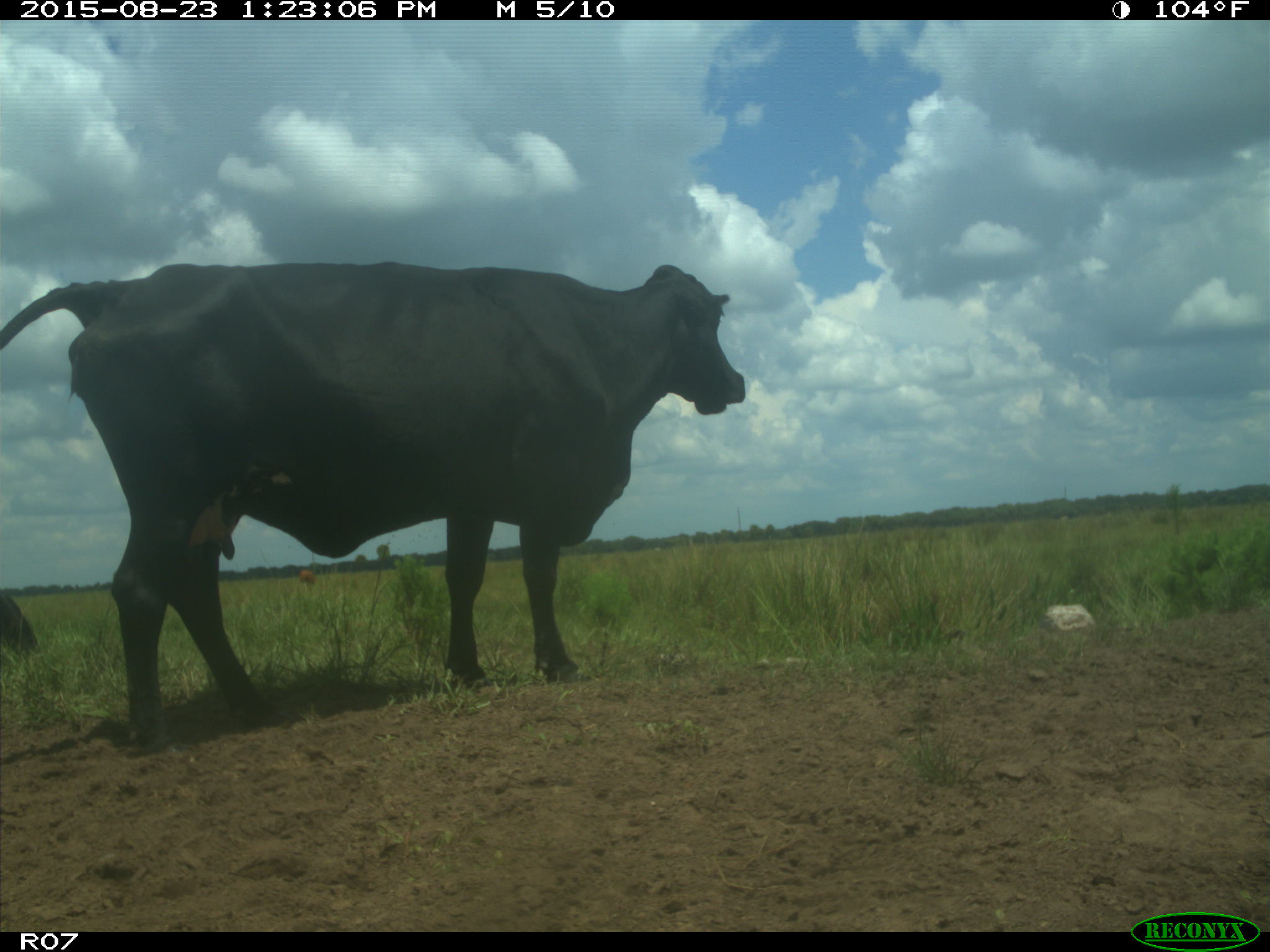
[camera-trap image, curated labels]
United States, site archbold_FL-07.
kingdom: Animalia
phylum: Chordata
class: Mammalia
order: Artiodactyla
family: Bovidae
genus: Bos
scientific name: Bos taurus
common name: domestic cow